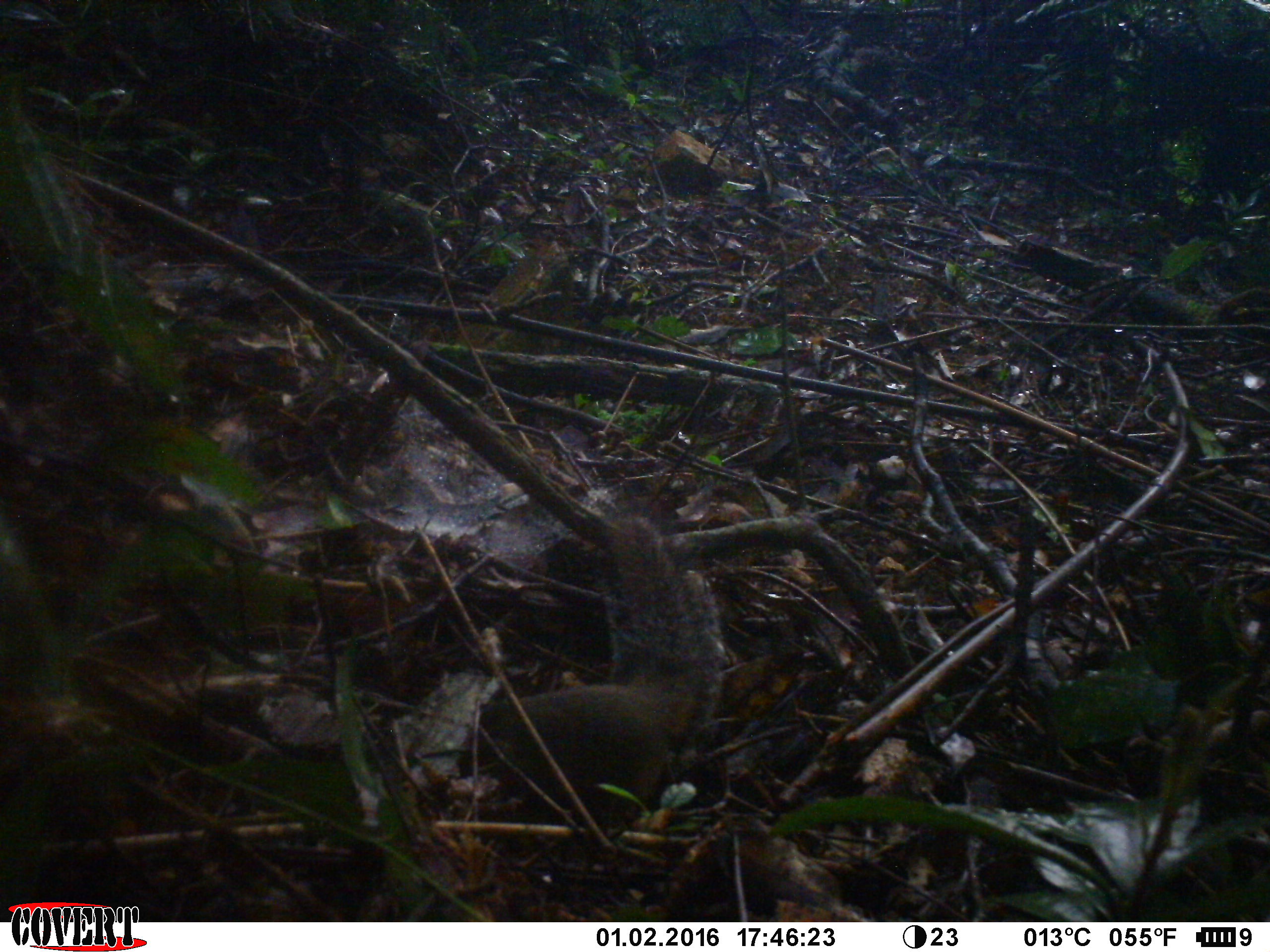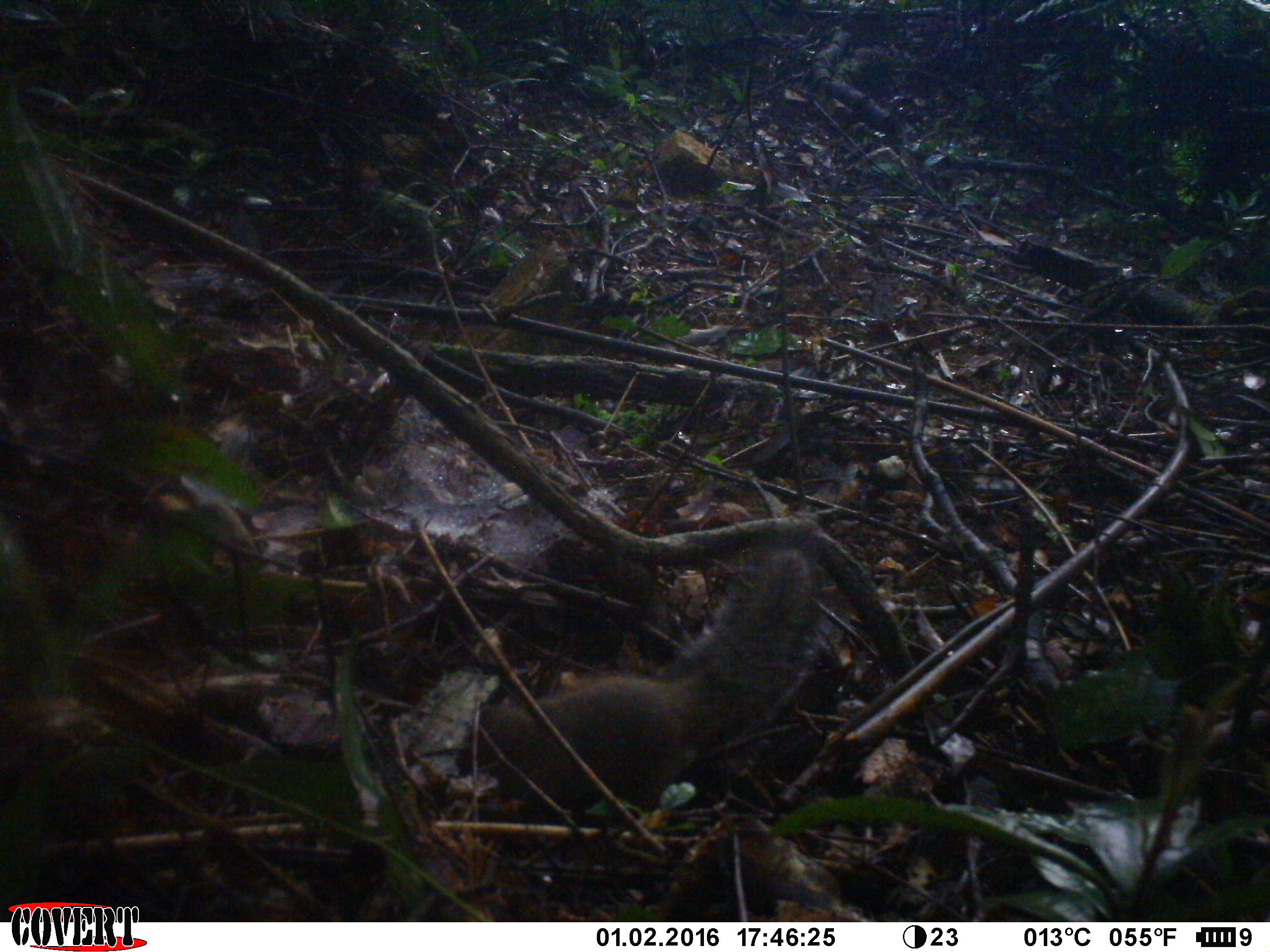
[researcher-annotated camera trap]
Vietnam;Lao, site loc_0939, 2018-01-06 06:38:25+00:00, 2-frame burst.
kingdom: Animalia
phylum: Chordata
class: Mammalia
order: Rodentia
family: Sciuridae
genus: Dremomys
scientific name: Dremomys rufigenis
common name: red-cheeked squirrel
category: red cheeked squirrel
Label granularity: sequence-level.